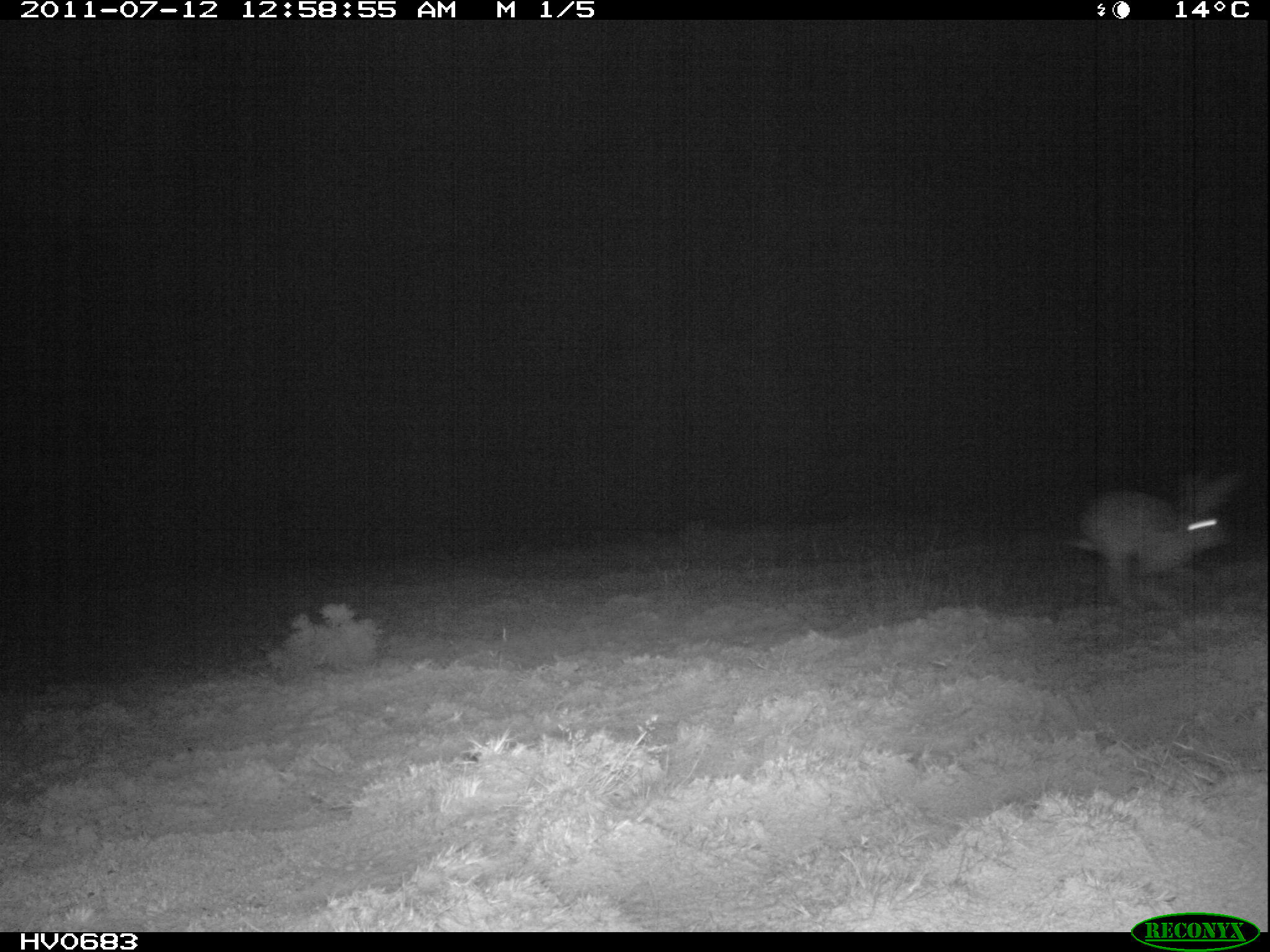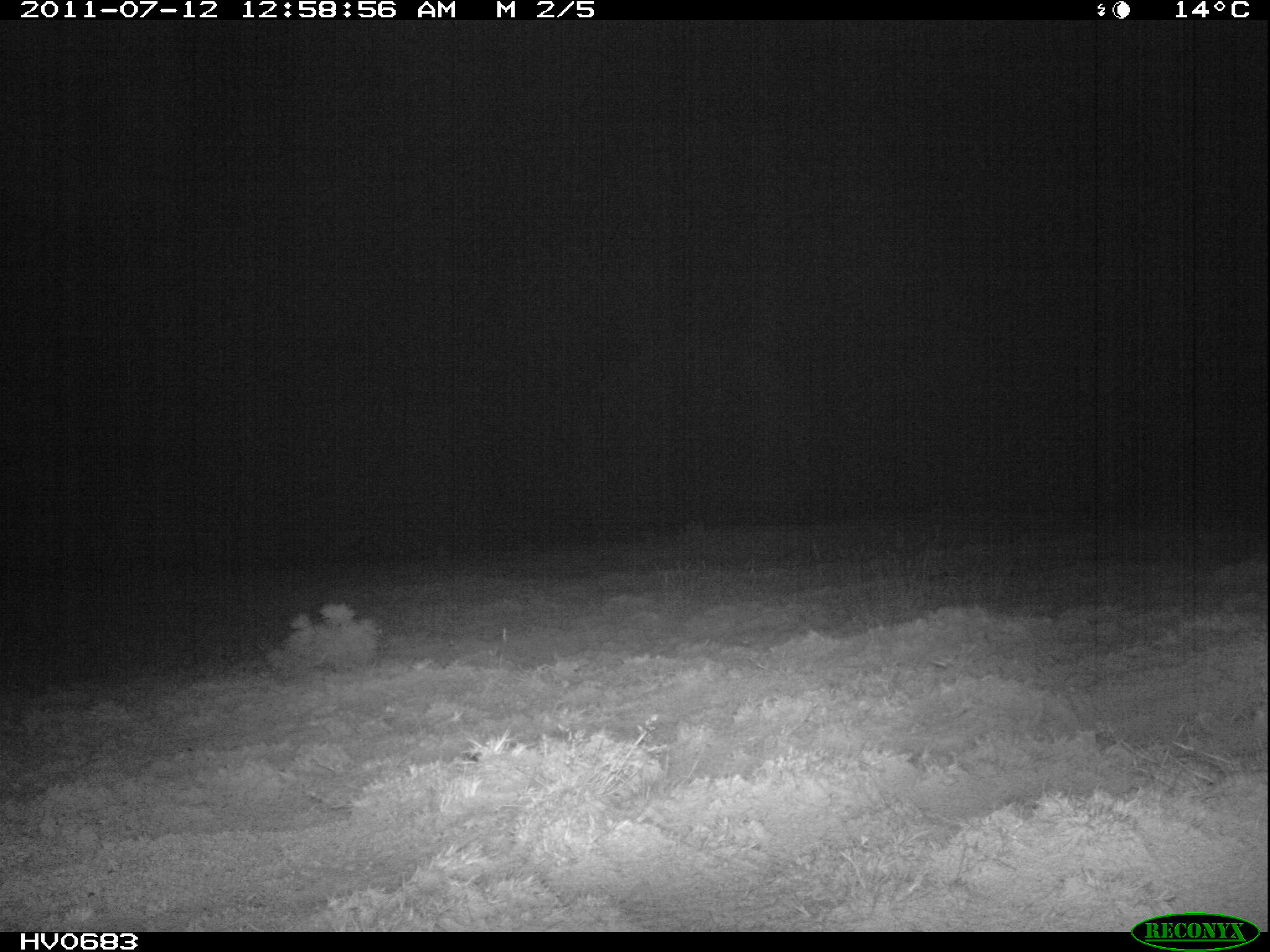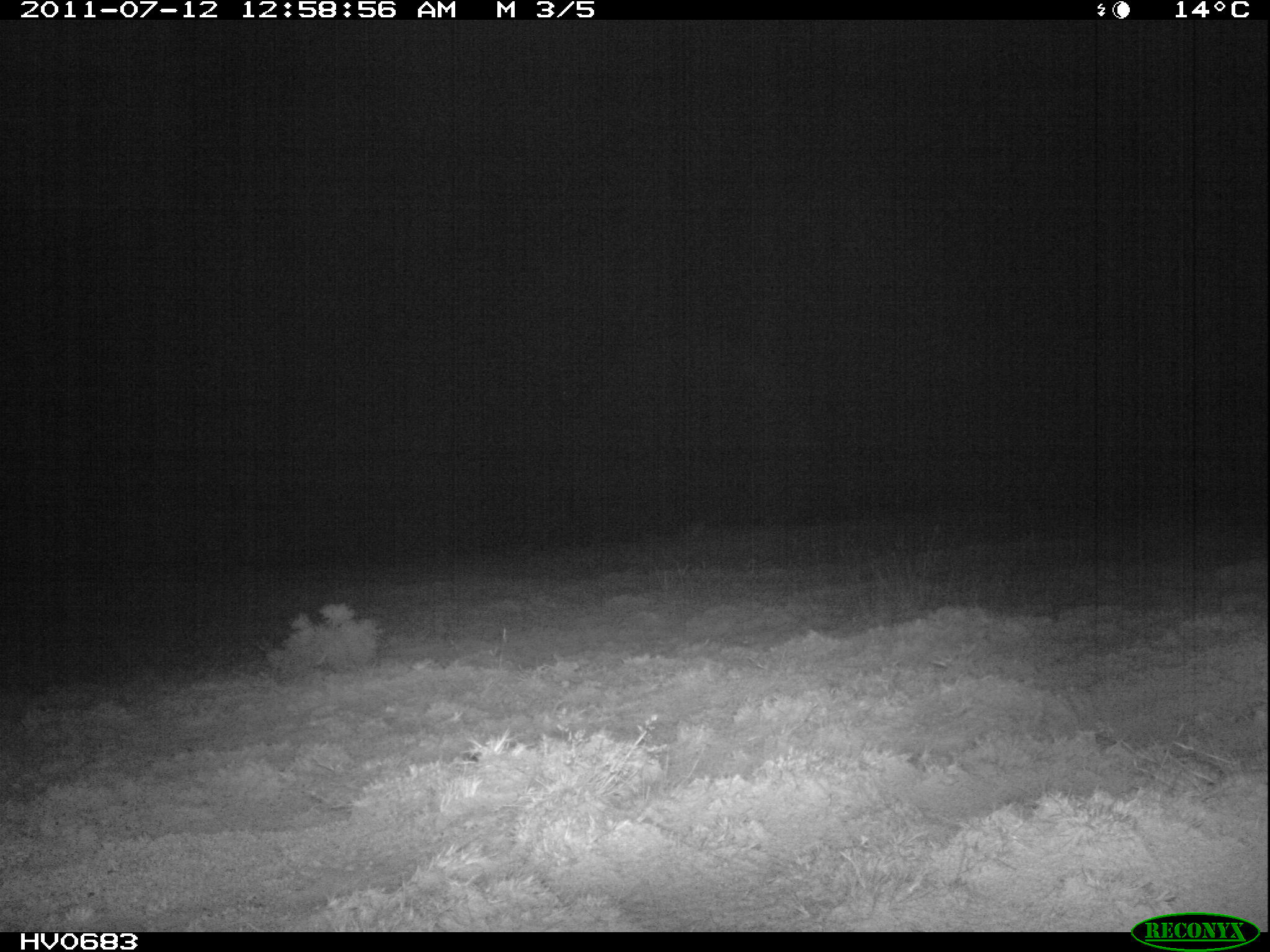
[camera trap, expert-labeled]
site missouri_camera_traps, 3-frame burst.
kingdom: Animalia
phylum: Chordata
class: Mammalia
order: Lagomorpha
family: Leporidae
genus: Lepus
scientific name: Lepus europaeus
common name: european hare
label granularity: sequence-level